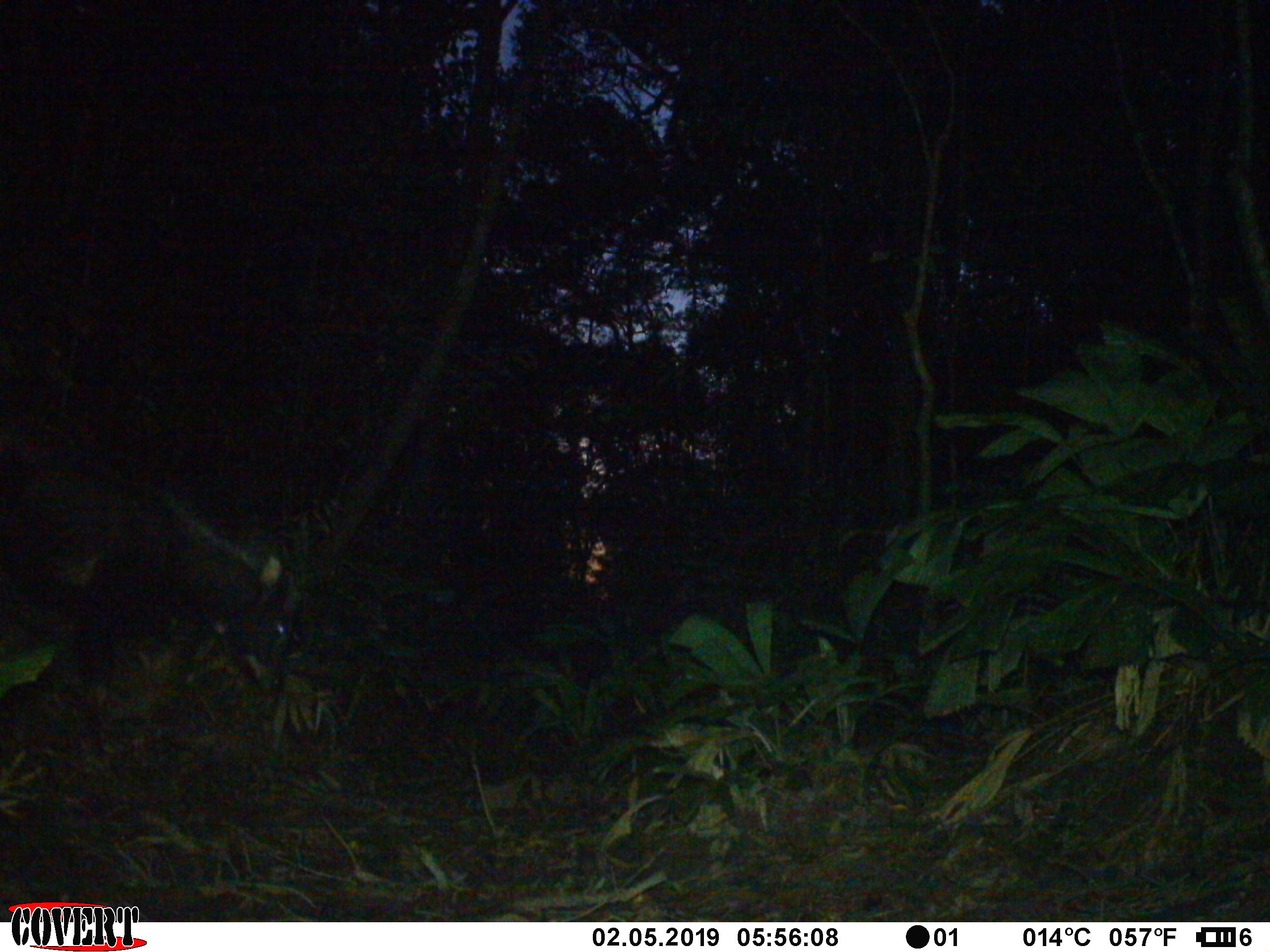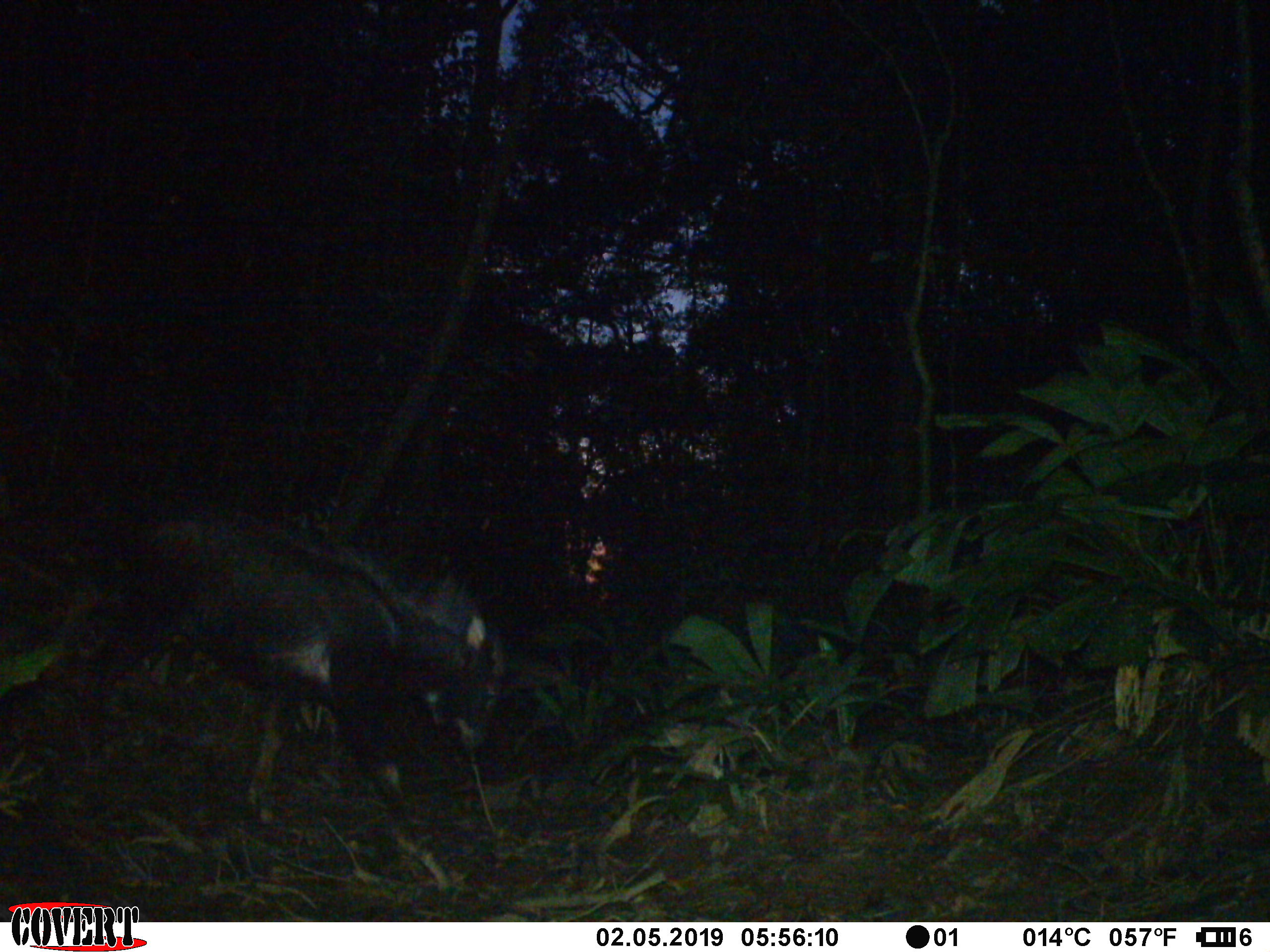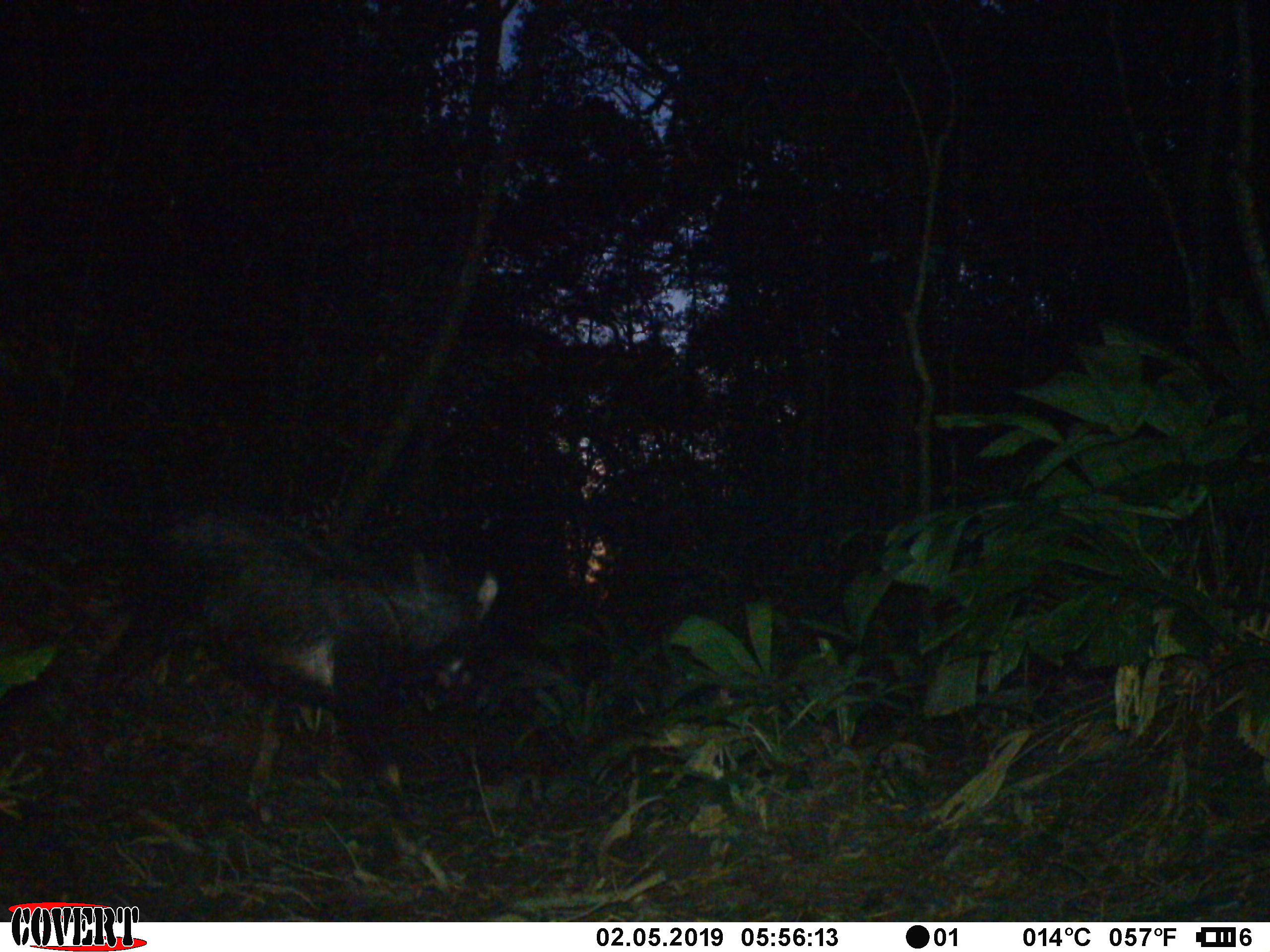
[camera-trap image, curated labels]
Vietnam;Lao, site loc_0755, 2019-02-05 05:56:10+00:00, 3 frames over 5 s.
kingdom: Animalia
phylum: Chordata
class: Mammalia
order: Artiodactyla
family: Bovidae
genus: Capricornis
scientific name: Capricornis sumatraensis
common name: chinese serow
Chinese serow (Capricornis sumatraensis). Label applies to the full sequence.